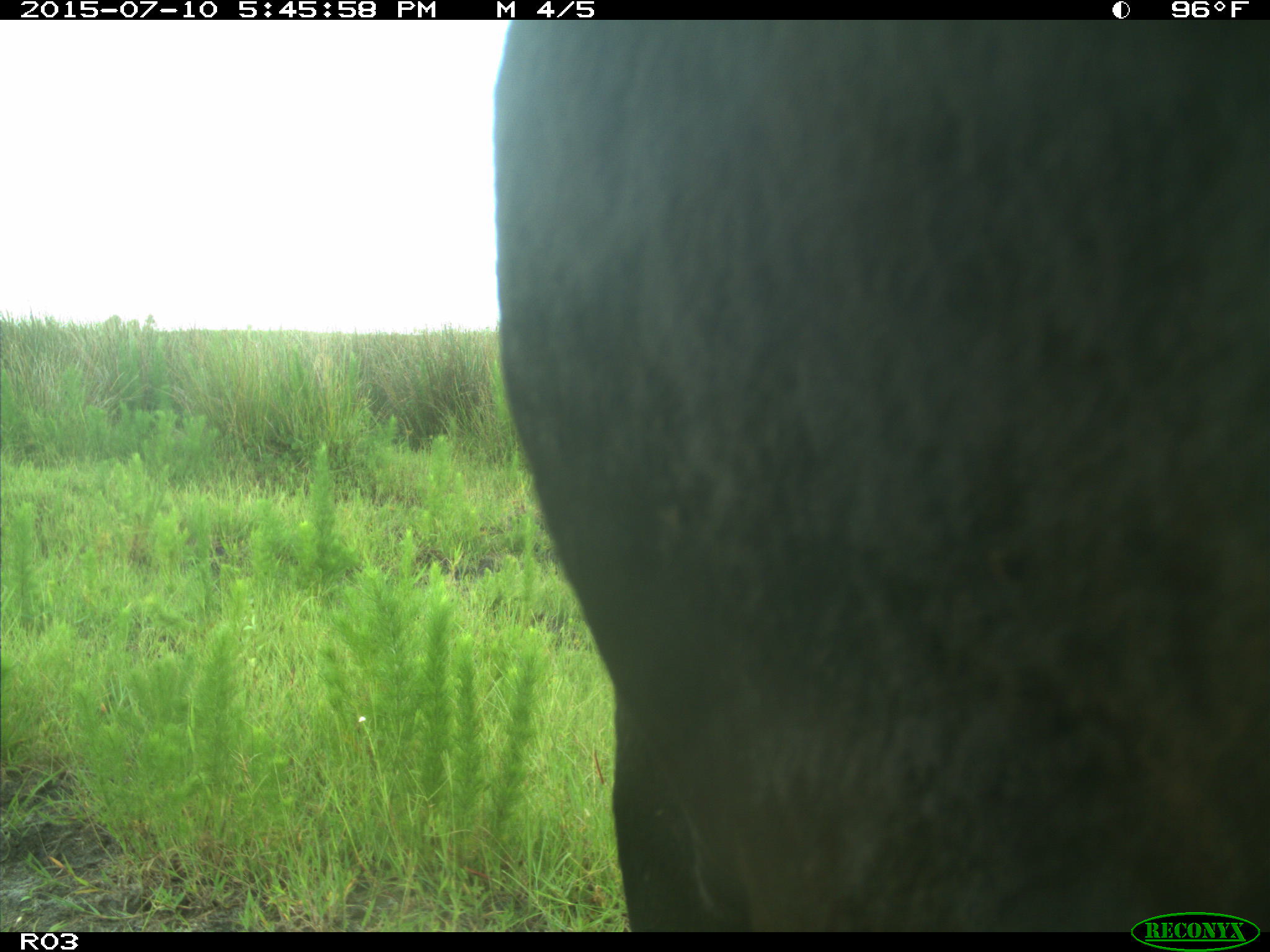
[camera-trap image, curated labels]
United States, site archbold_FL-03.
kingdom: Animalia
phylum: Chordata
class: Mammalia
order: Artiodactyla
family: Bovidae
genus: Bos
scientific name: Bos taurus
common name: domestic cow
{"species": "Bos taurus (domestic cow)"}